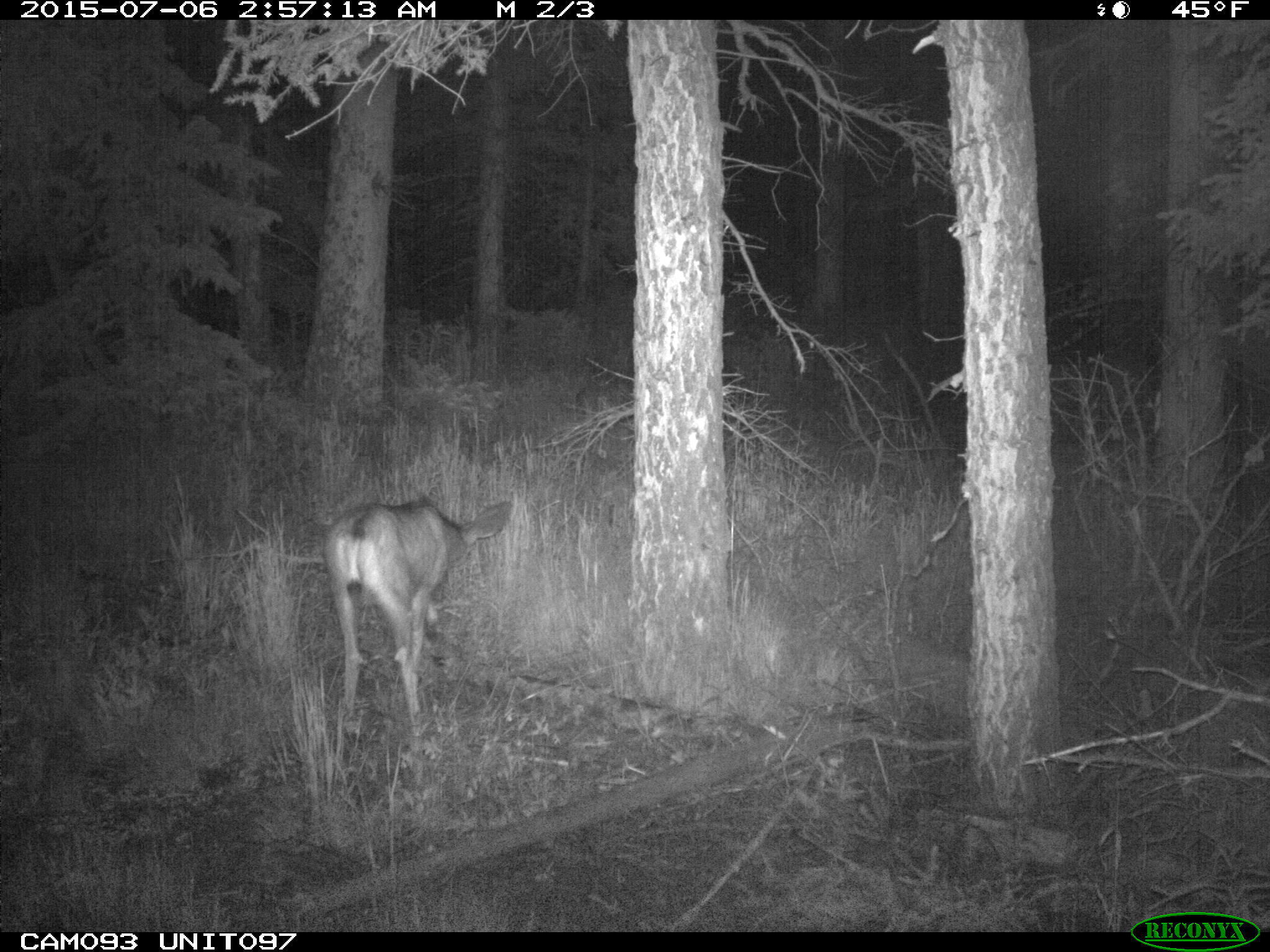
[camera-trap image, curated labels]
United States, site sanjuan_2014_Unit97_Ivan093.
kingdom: Animalia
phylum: Chordata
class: Mammalia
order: Artiodactyla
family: Cervidae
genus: Odocoileus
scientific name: Odocoileus hemionus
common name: mule deer